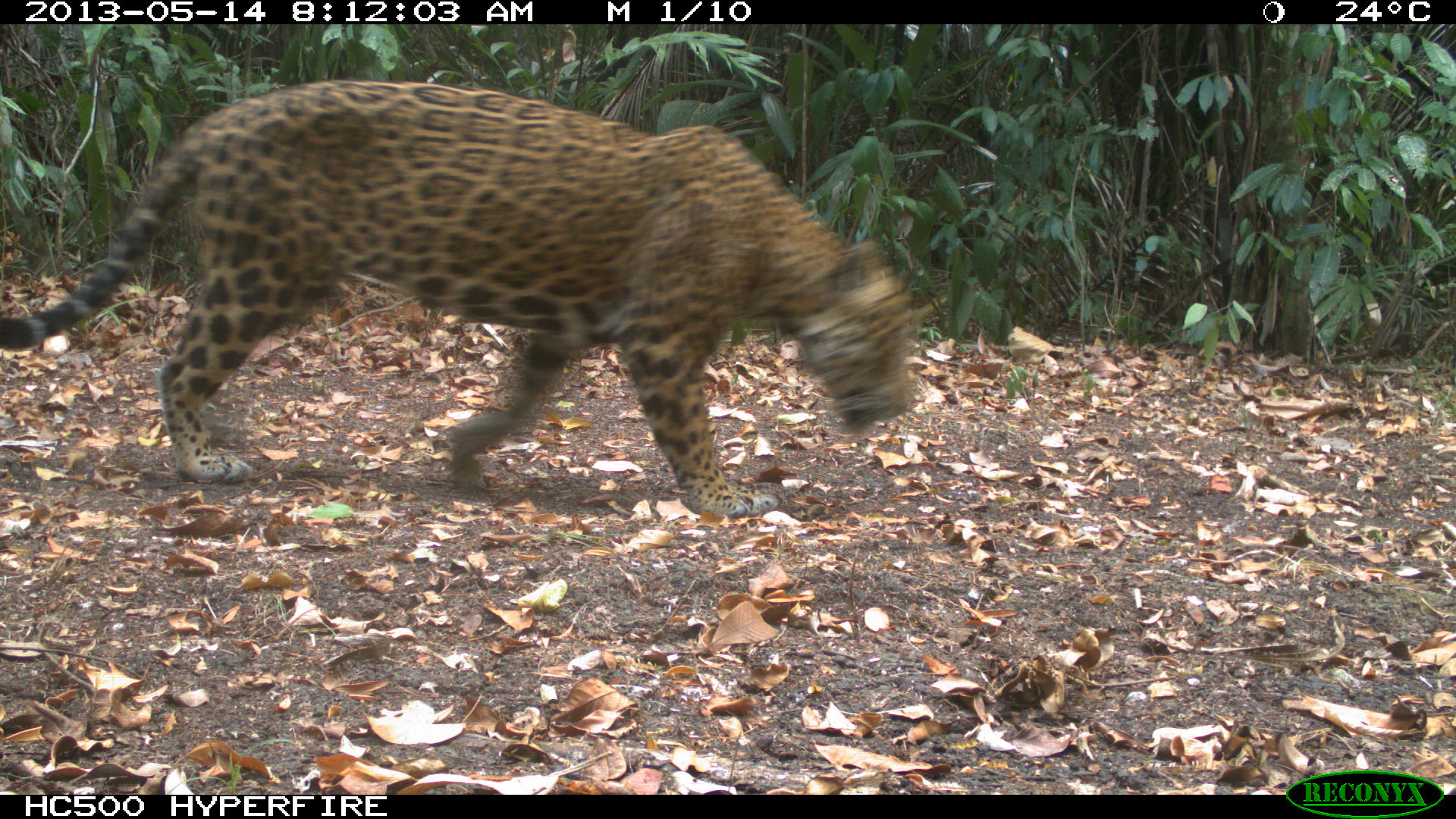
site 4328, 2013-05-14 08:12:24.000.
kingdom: Animalia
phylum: Chordata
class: Mammalia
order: Carnivora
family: Felidae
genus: Panthera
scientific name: Panthera onca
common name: jaguar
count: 1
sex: male